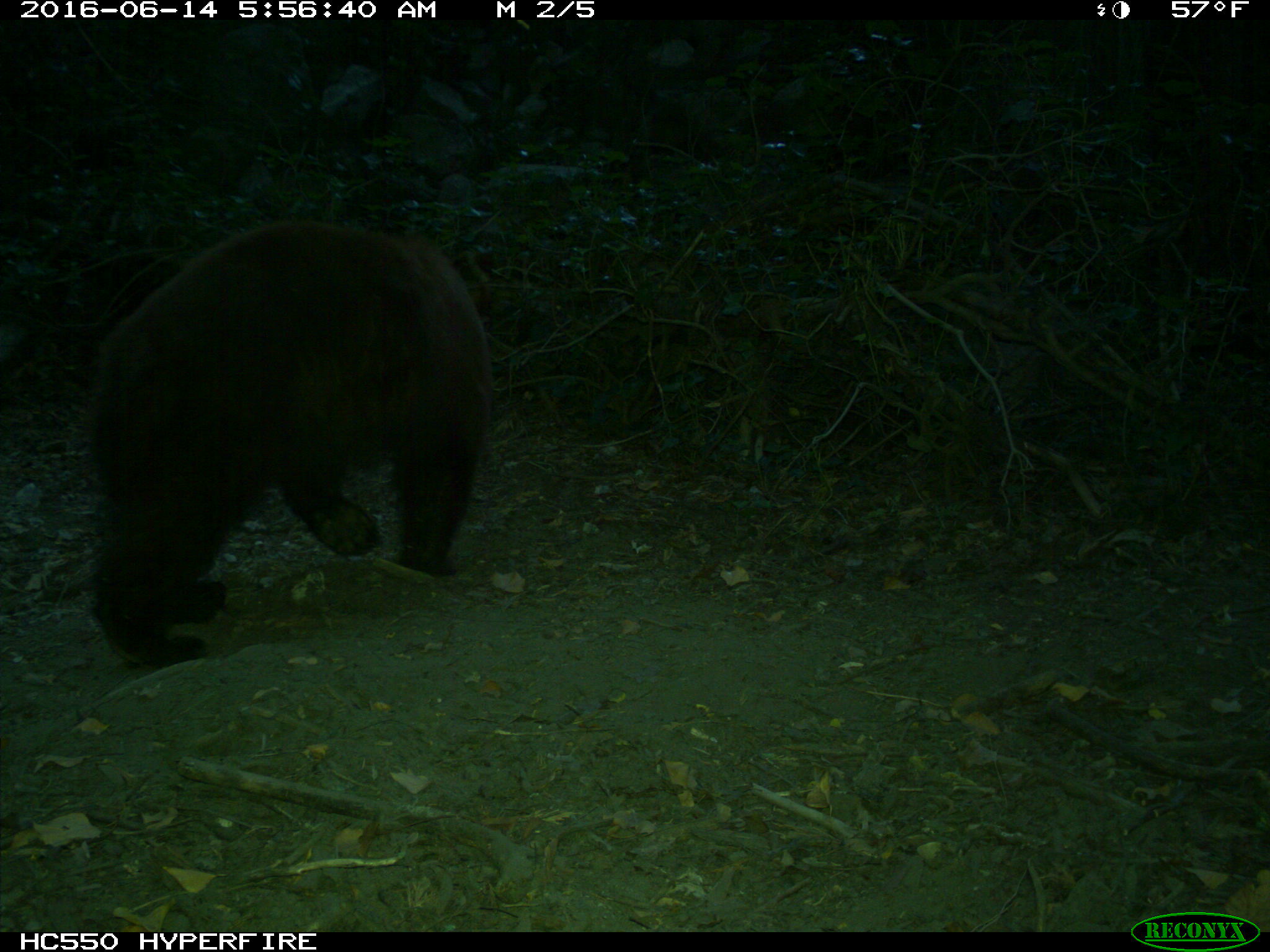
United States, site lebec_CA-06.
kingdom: Animalia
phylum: Chordata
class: Mammalia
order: Carnivora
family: Ursidae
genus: Ursus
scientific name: Ursus americanus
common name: american black bear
Ursus americanus (american black bear).